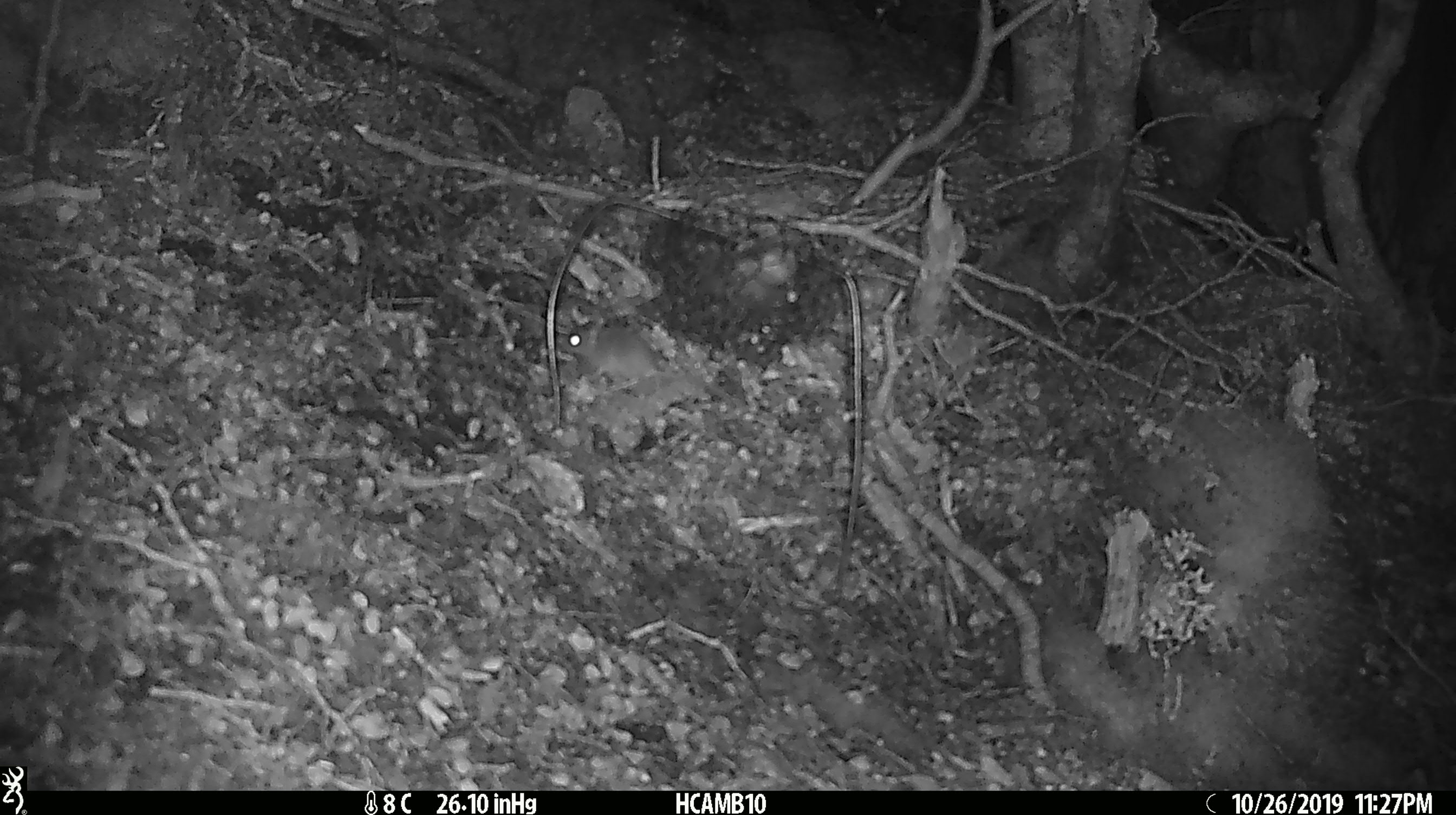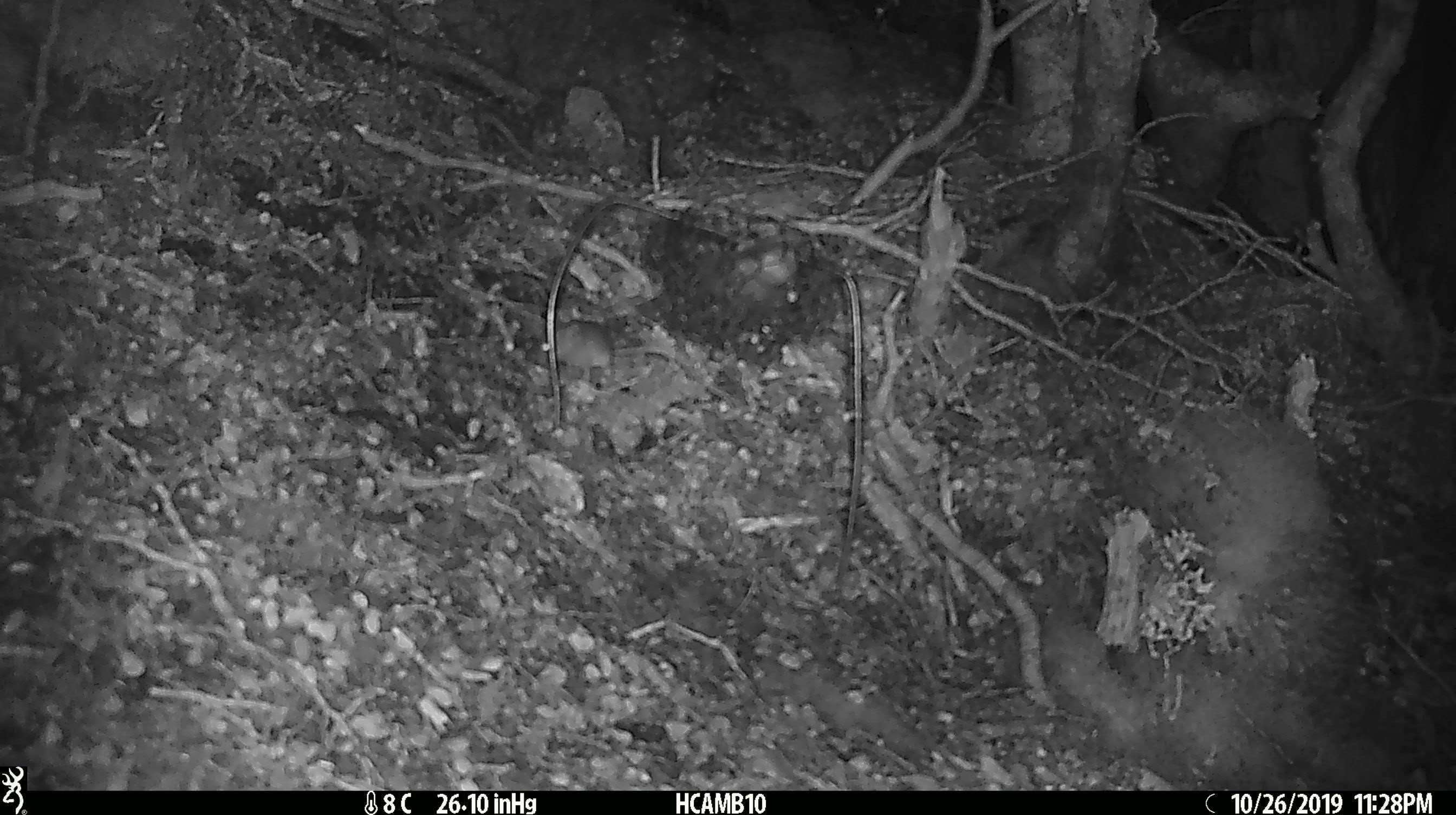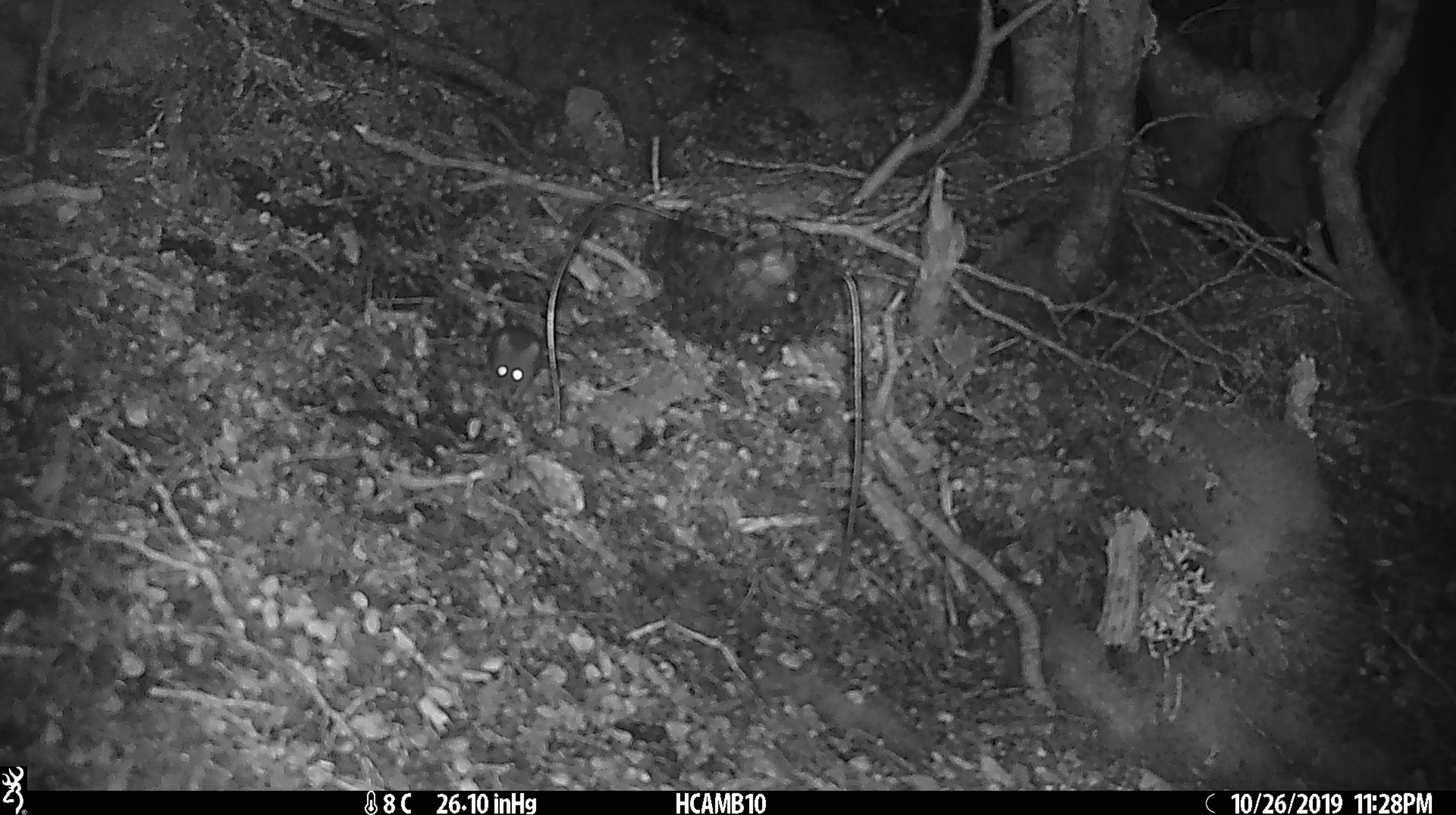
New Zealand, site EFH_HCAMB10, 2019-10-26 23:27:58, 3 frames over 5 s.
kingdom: Animalia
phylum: Chordata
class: Mammalia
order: Rodentia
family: Muridae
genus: Mus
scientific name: Mus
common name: mouse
Mouse (Mus).